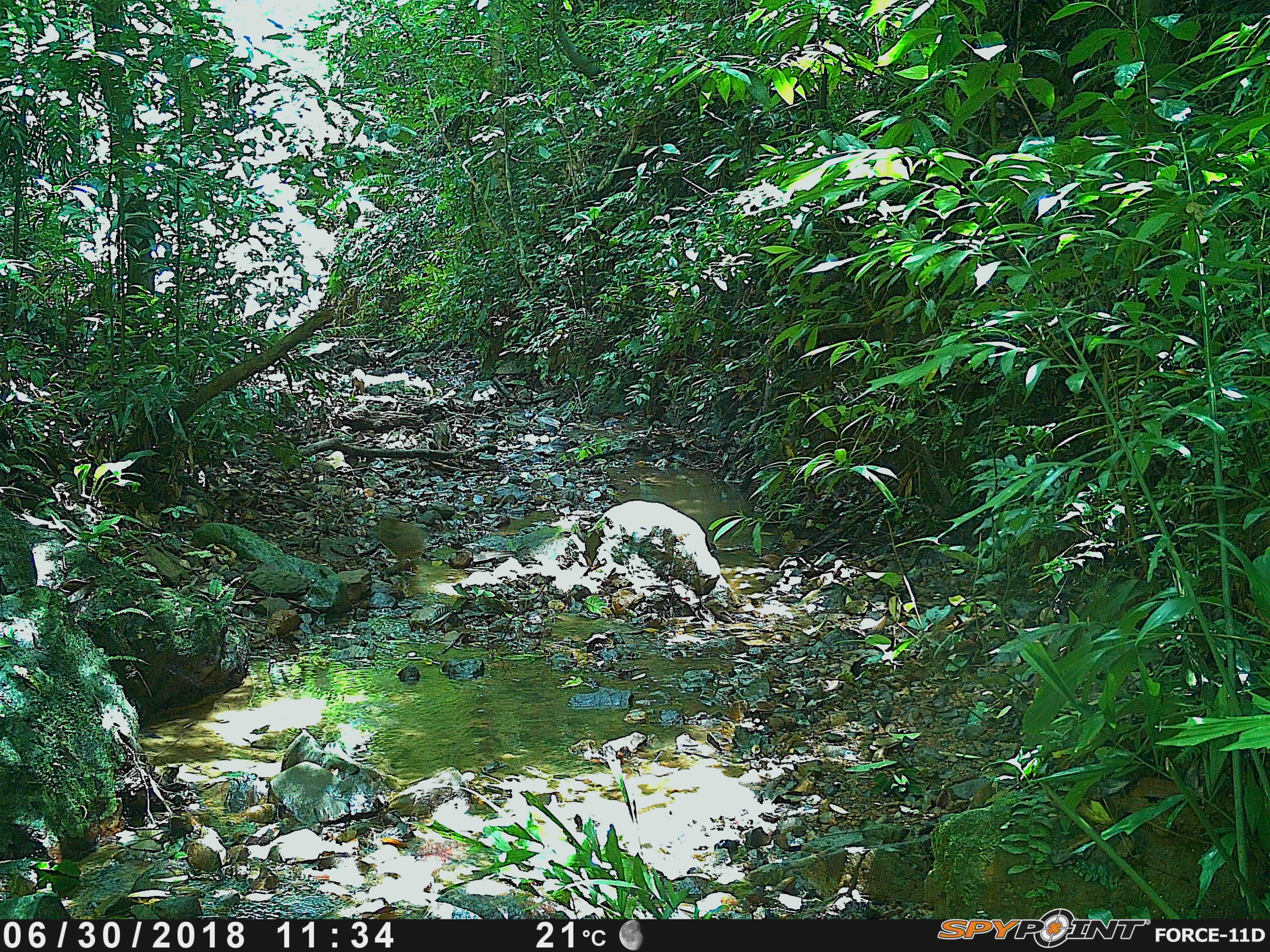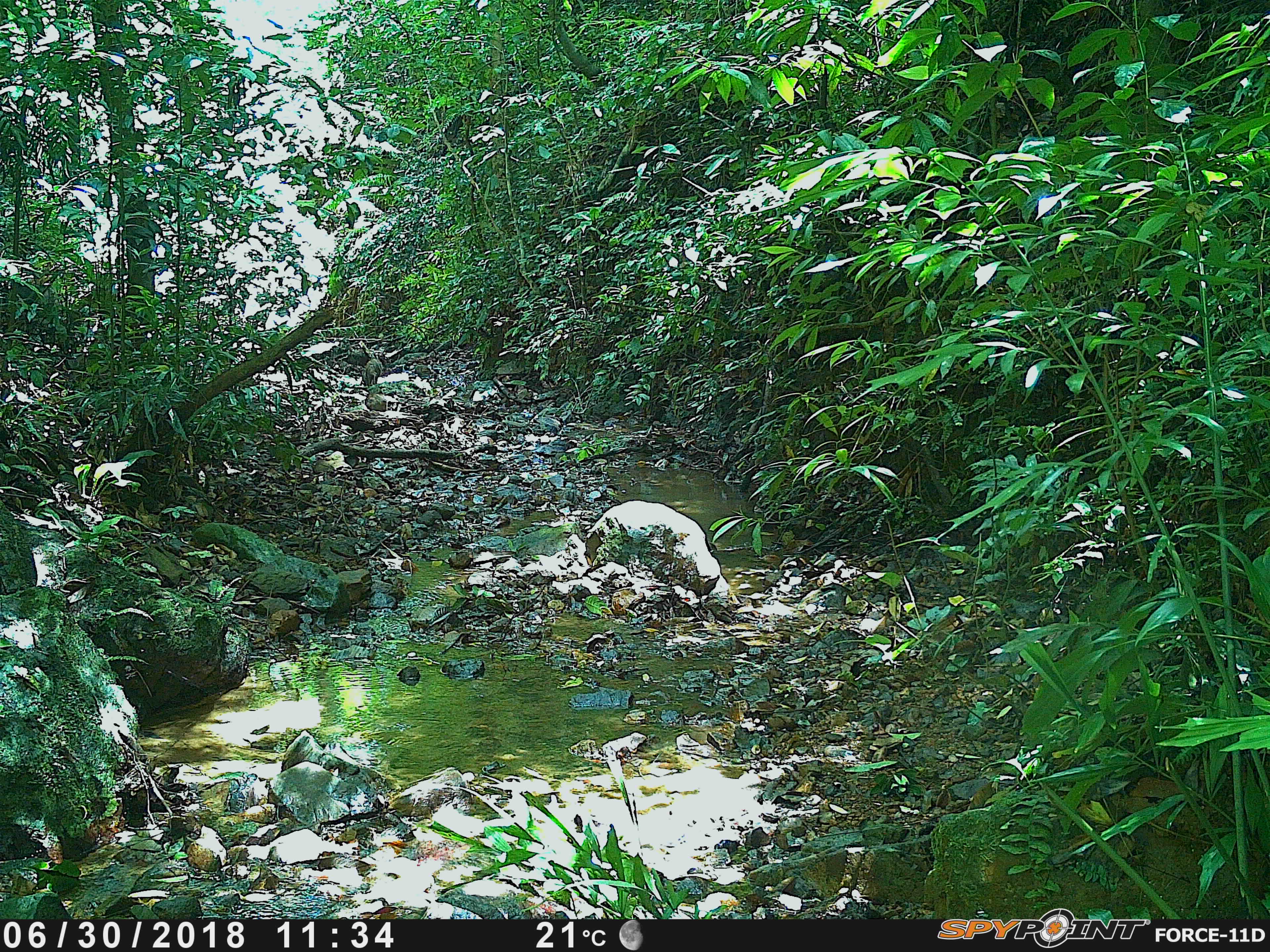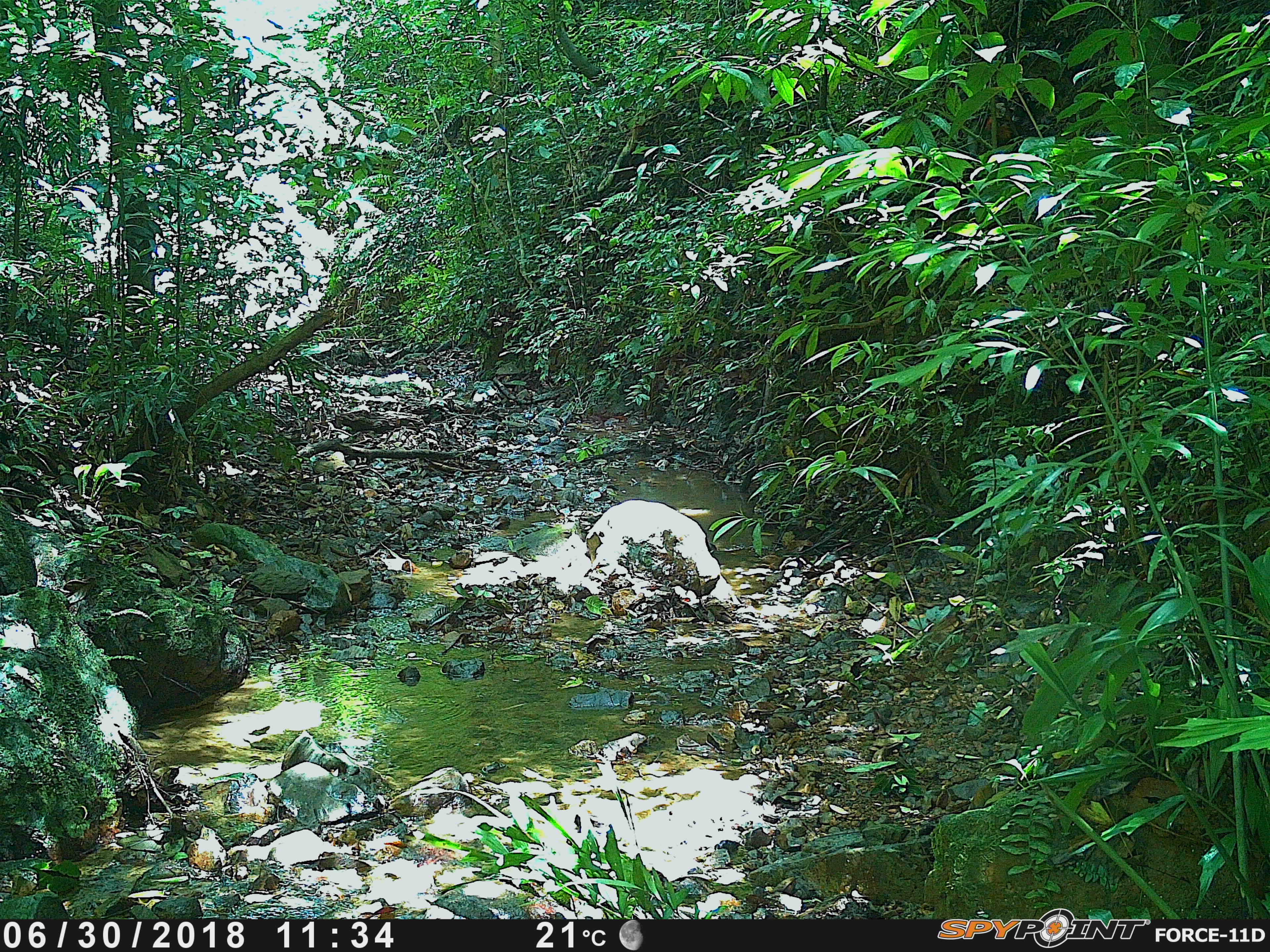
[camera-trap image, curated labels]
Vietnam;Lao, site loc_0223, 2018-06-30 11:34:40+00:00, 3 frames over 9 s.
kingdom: Animalia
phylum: Chordata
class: Mammalia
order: Artiodactyla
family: Suidae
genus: Sus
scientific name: Sus scrofa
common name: eurasian wild pig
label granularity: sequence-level